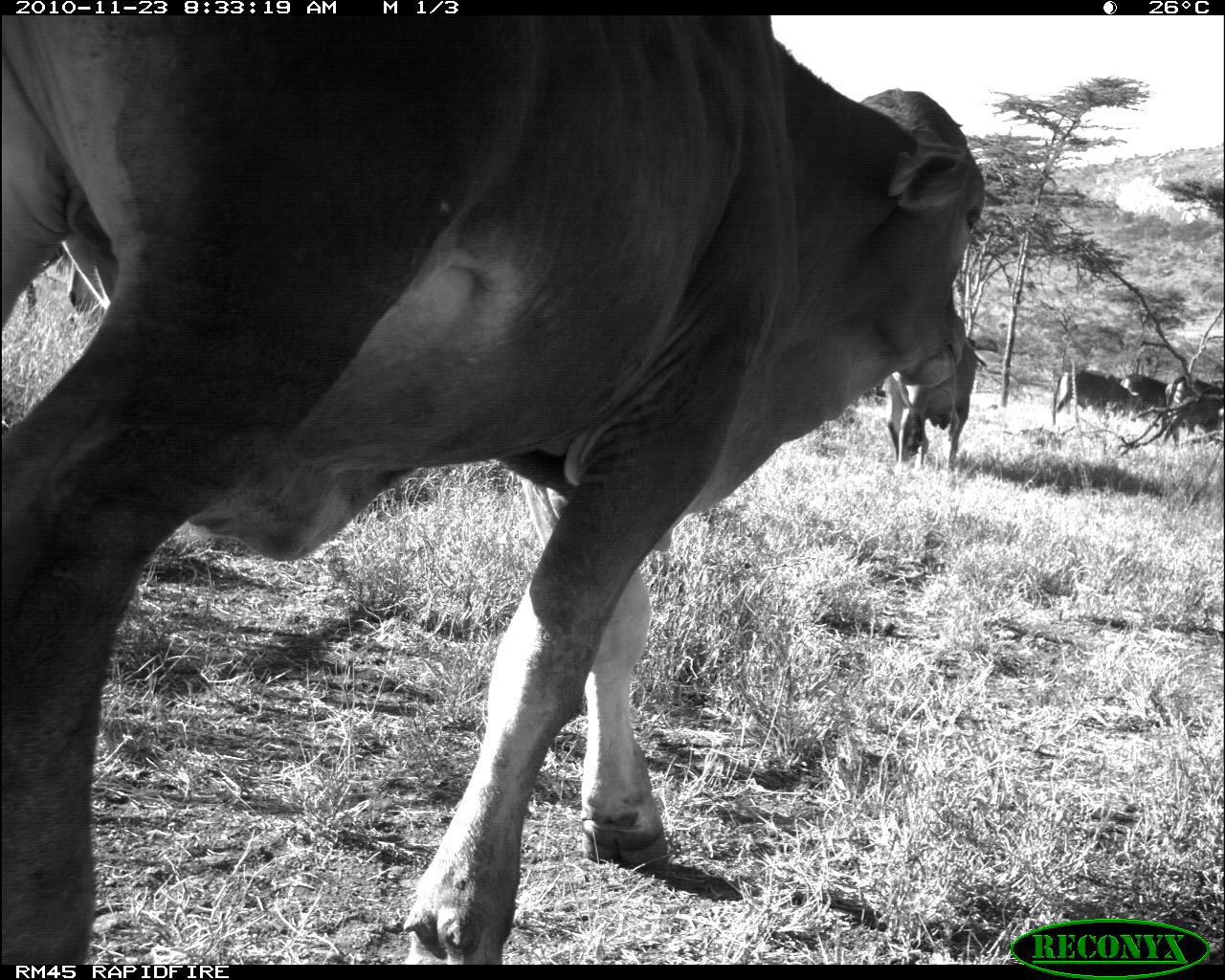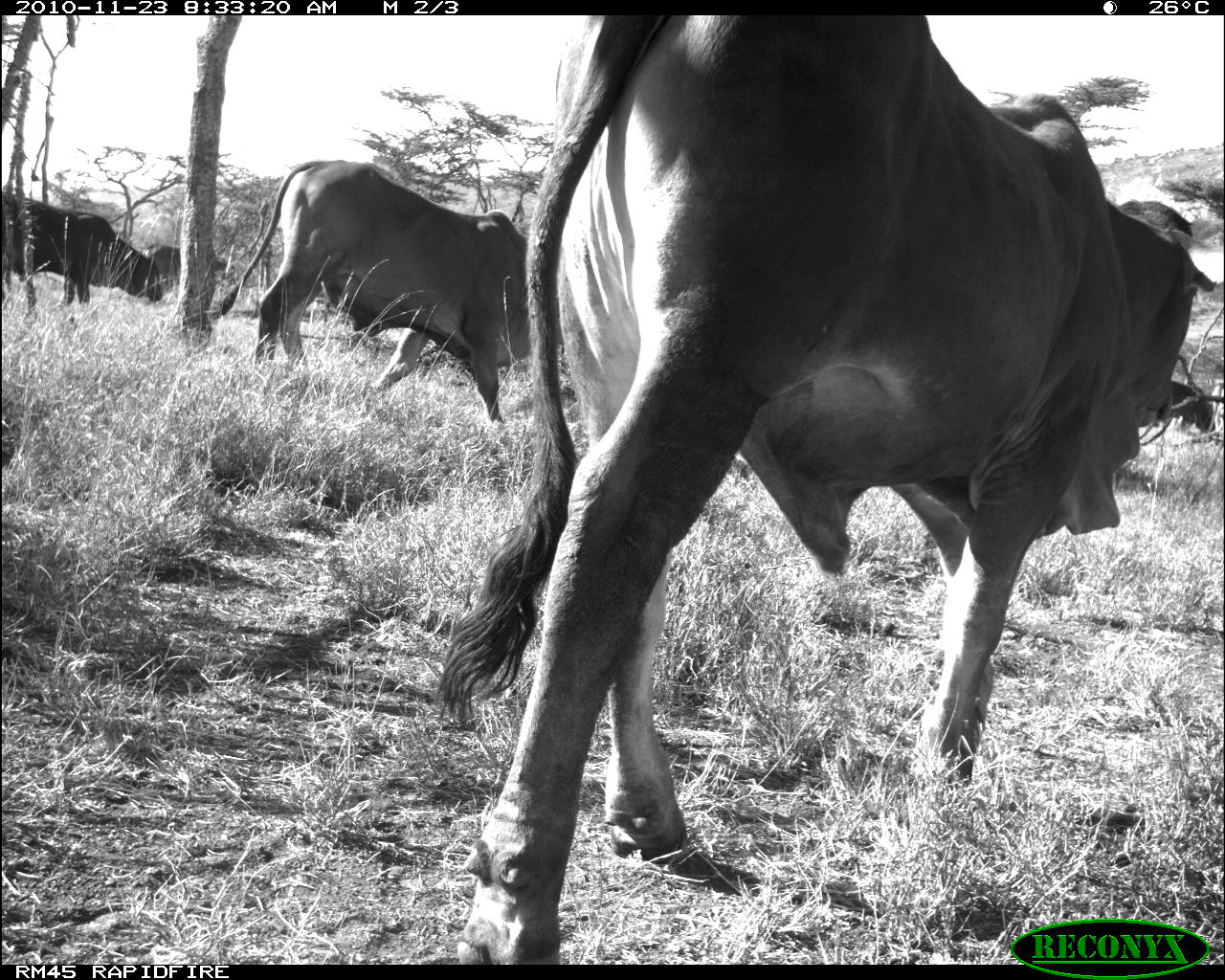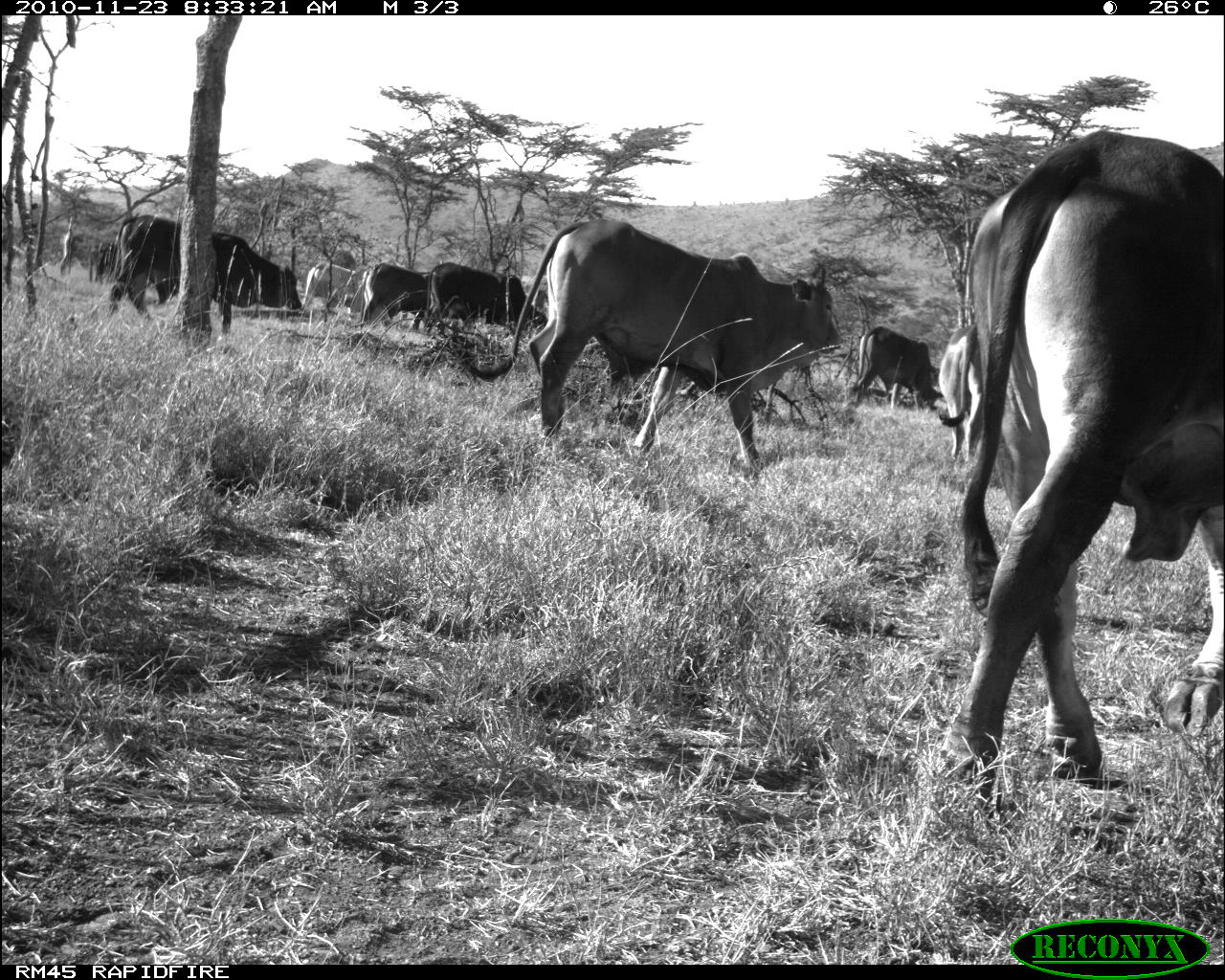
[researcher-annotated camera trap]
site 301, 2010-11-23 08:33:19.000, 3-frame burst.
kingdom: Animalia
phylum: Chordata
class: Mammalia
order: Artiodactyla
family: Bovidae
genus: Bos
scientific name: Bos taurus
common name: domestic cattle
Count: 4.